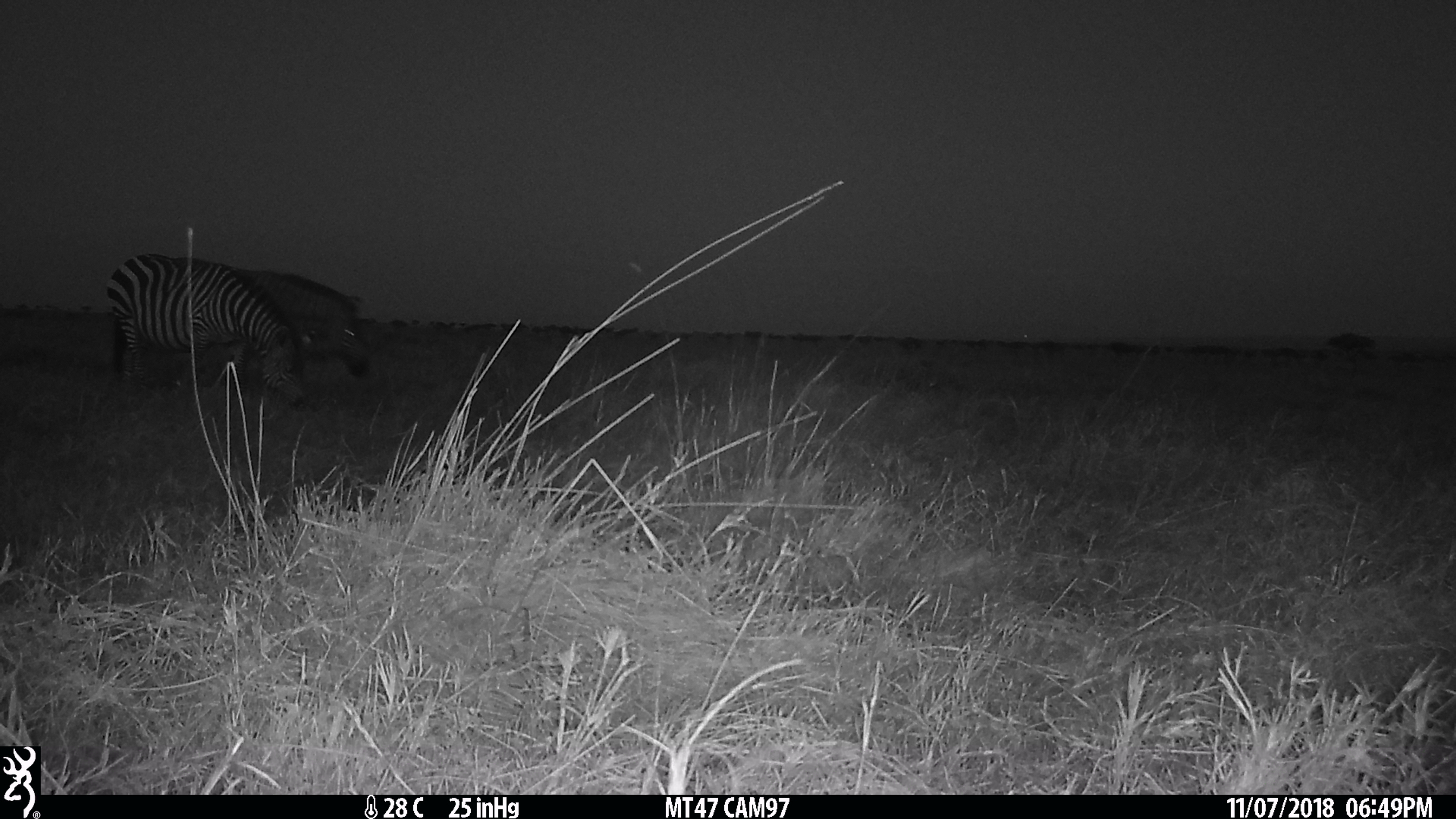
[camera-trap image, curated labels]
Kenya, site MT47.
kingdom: Animalia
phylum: Chordata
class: Mammalia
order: Perissodactyla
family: Equidae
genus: Equus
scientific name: Equus quagga burchellii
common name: burchell's zebra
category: zebra